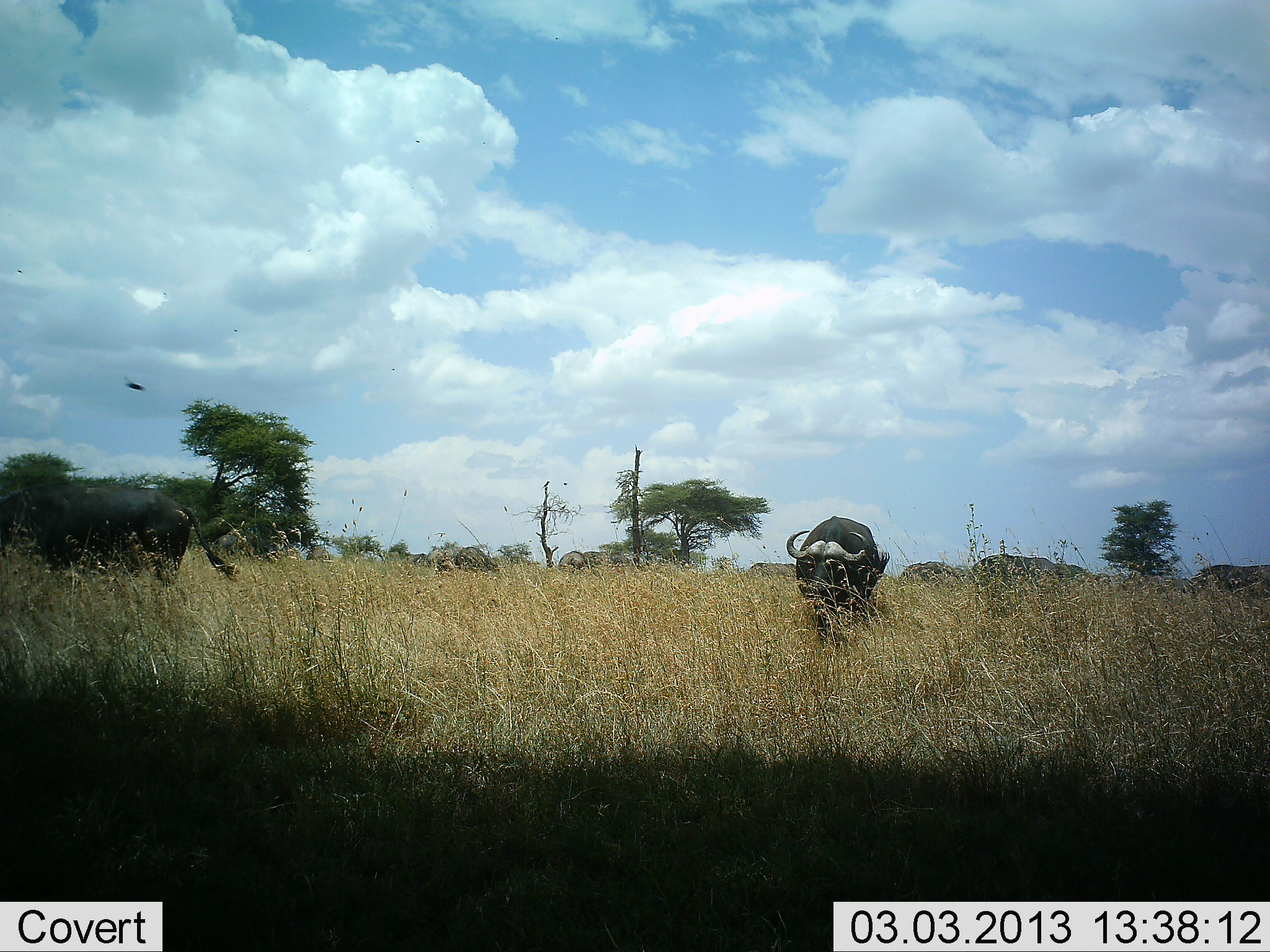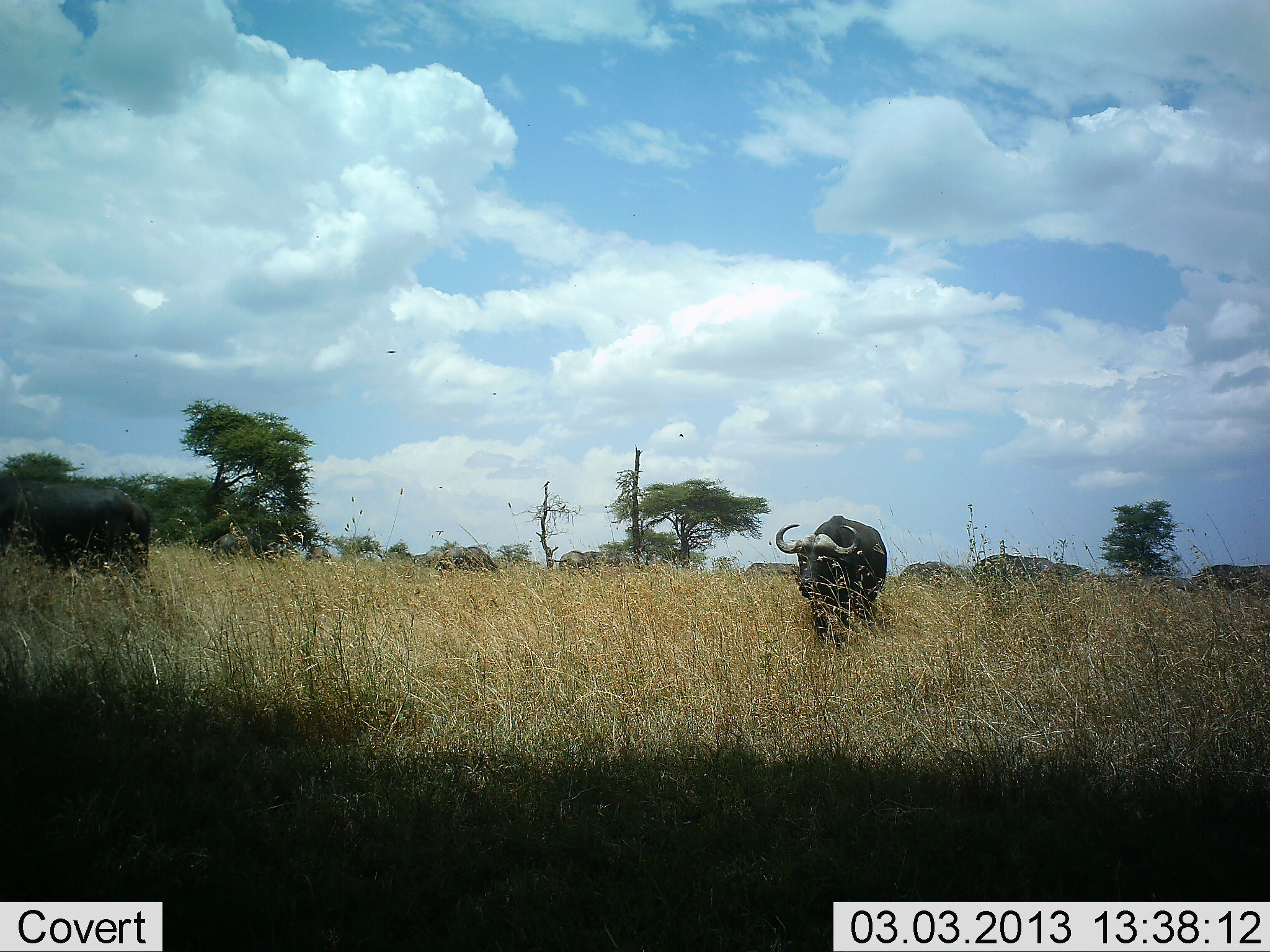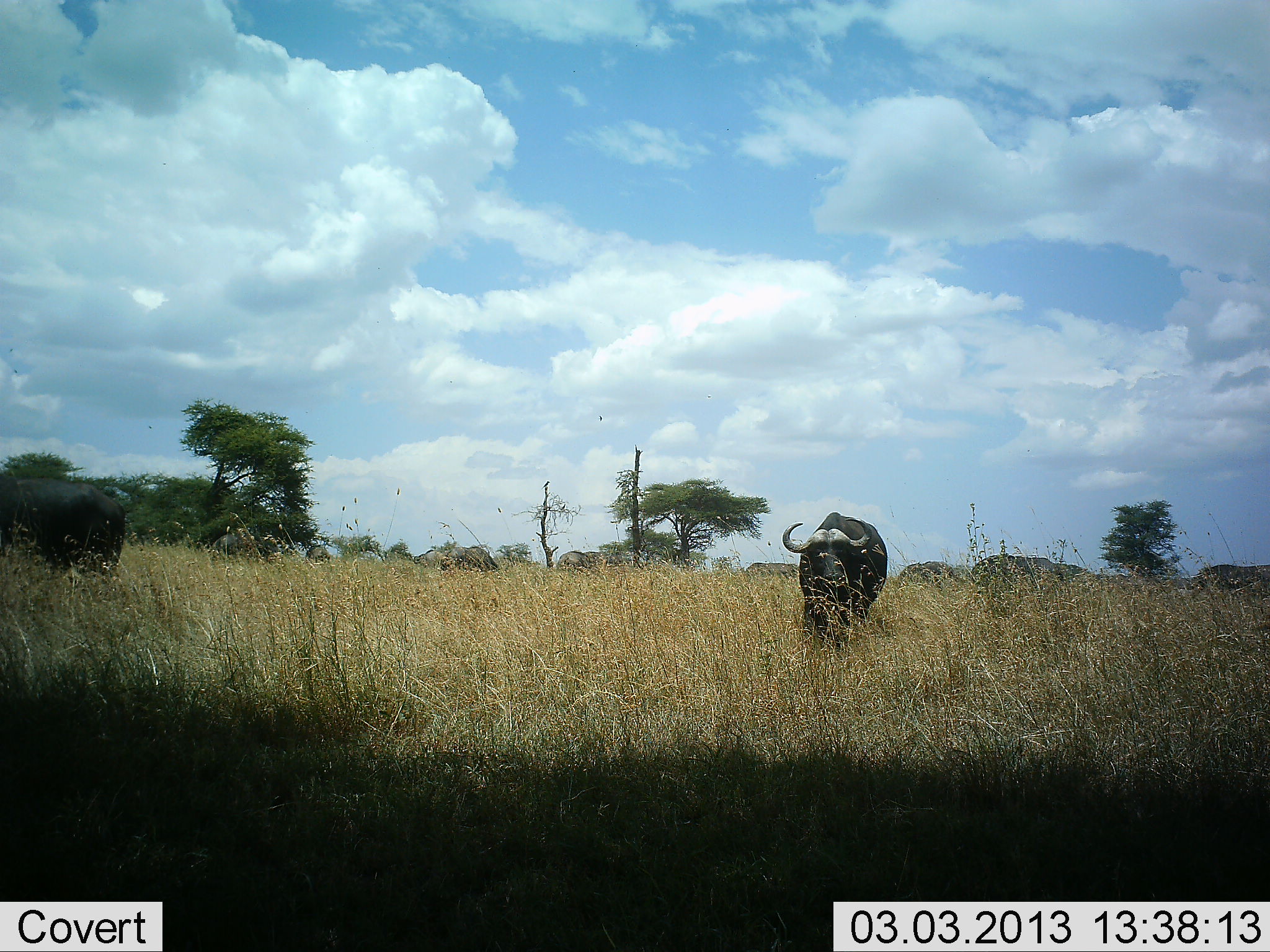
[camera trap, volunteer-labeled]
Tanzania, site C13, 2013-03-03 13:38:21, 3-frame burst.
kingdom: Animalia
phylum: Chordata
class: Mammalia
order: Artiodactyla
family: Bovidae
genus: Syncerus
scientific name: Syncerus caffer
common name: cape buffalo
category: buffalo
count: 5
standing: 47%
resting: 5%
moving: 68%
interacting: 0%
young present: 0%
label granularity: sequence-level